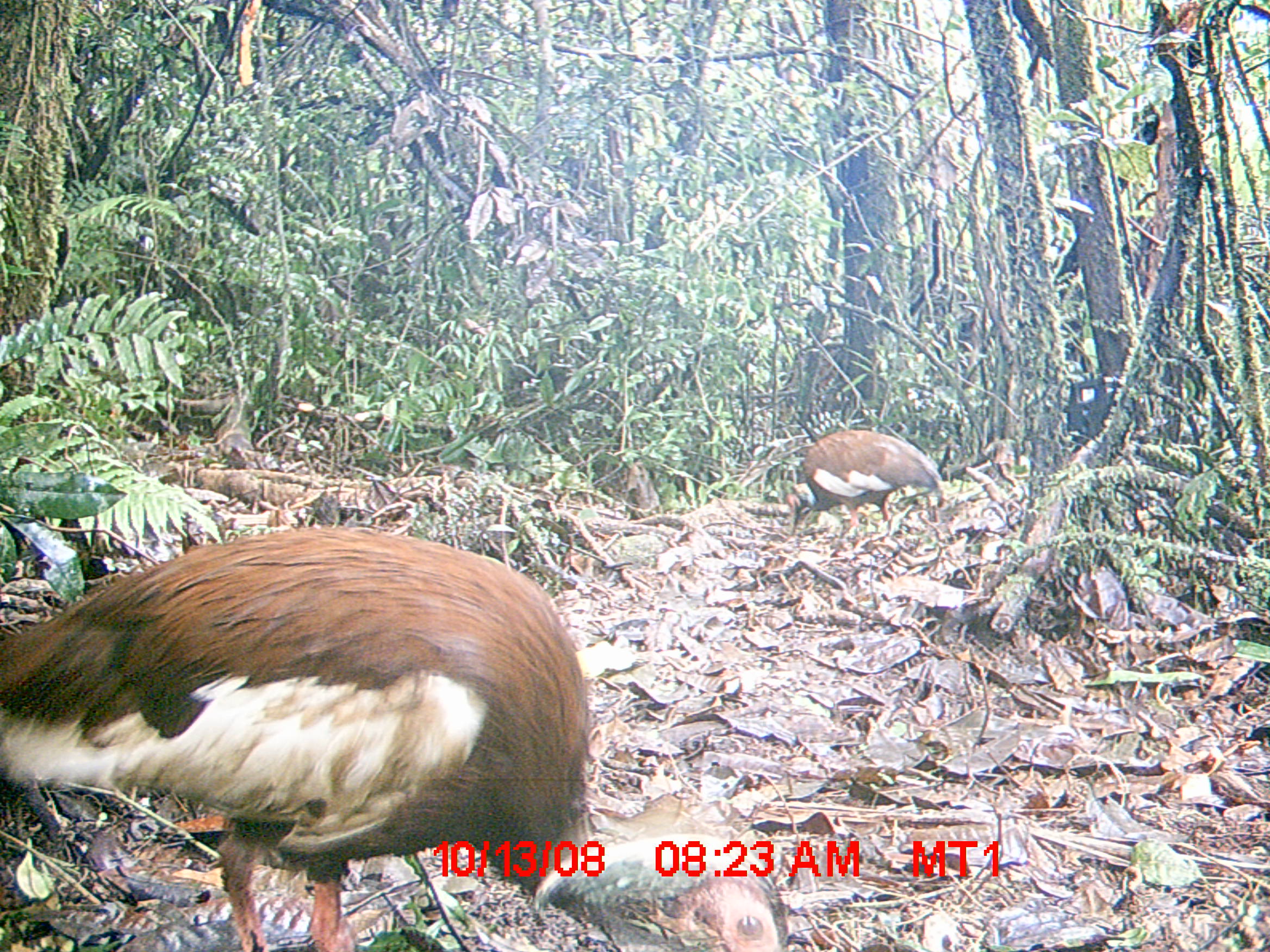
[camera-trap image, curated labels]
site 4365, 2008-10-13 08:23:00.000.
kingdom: Animalia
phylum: Chordata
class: Aves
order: Pelecaniformes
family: Threskiornithidae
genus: Lophotibis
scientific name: Lophotibis cristata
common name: madagascan ibis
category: lophotibis cristataa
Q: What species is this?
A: Lophotibis cristataa (madagascan ibis) (Lophotibis cristata).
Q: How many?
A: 2.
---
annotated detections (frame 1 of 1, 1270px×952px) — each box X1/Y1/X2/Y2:
lophotibis cristataa: 0/523/794/952; 782/429/947/537